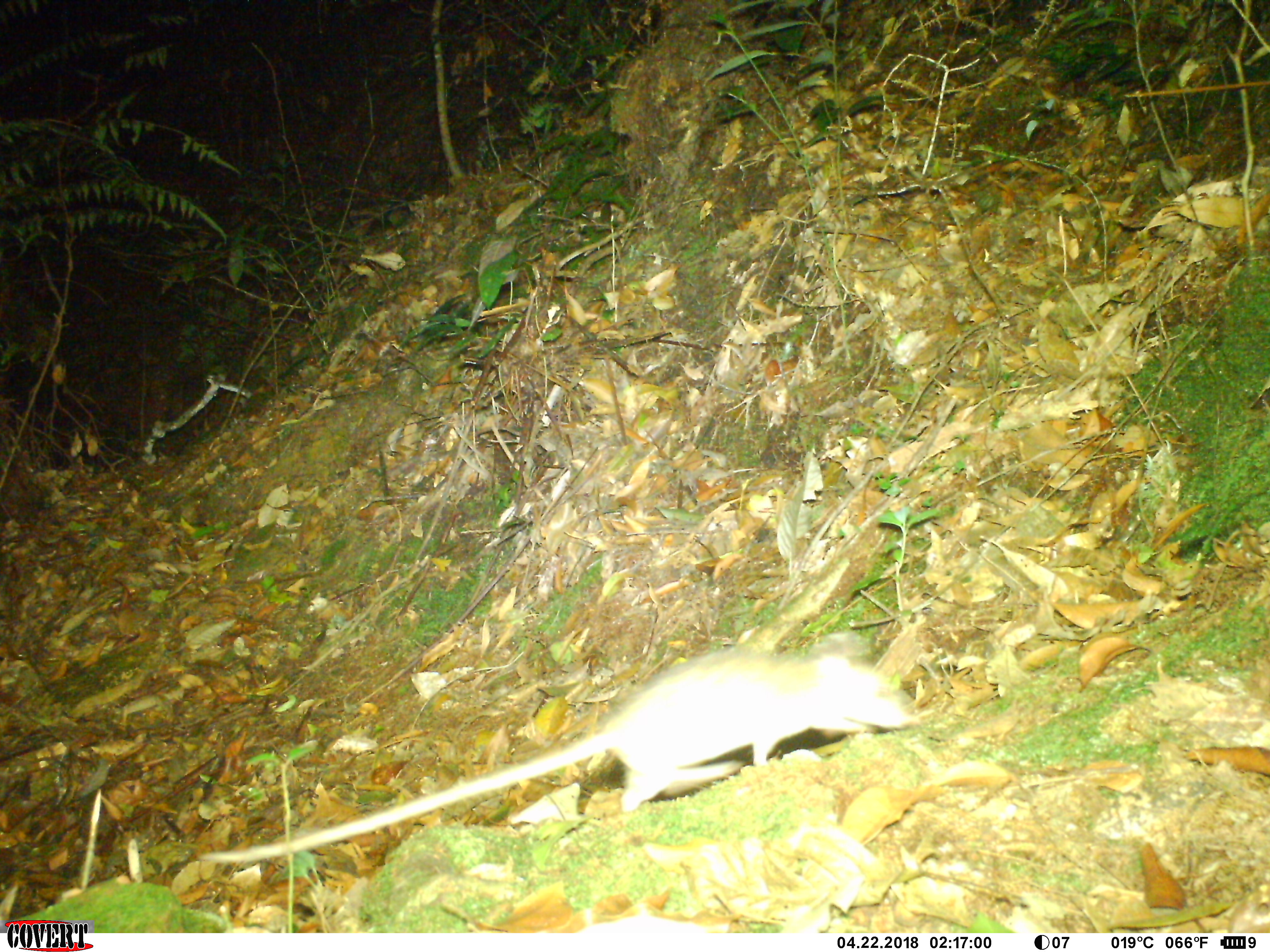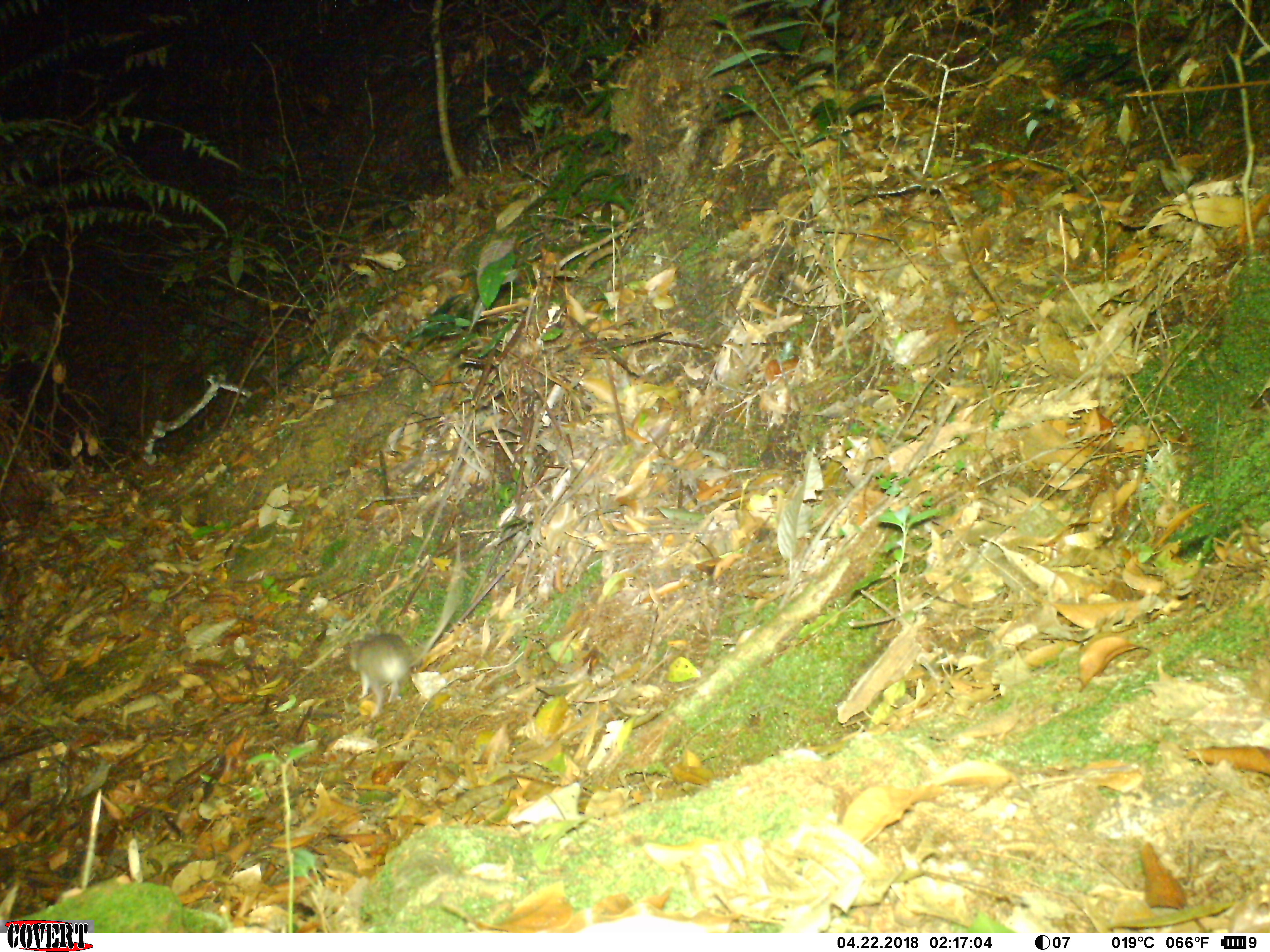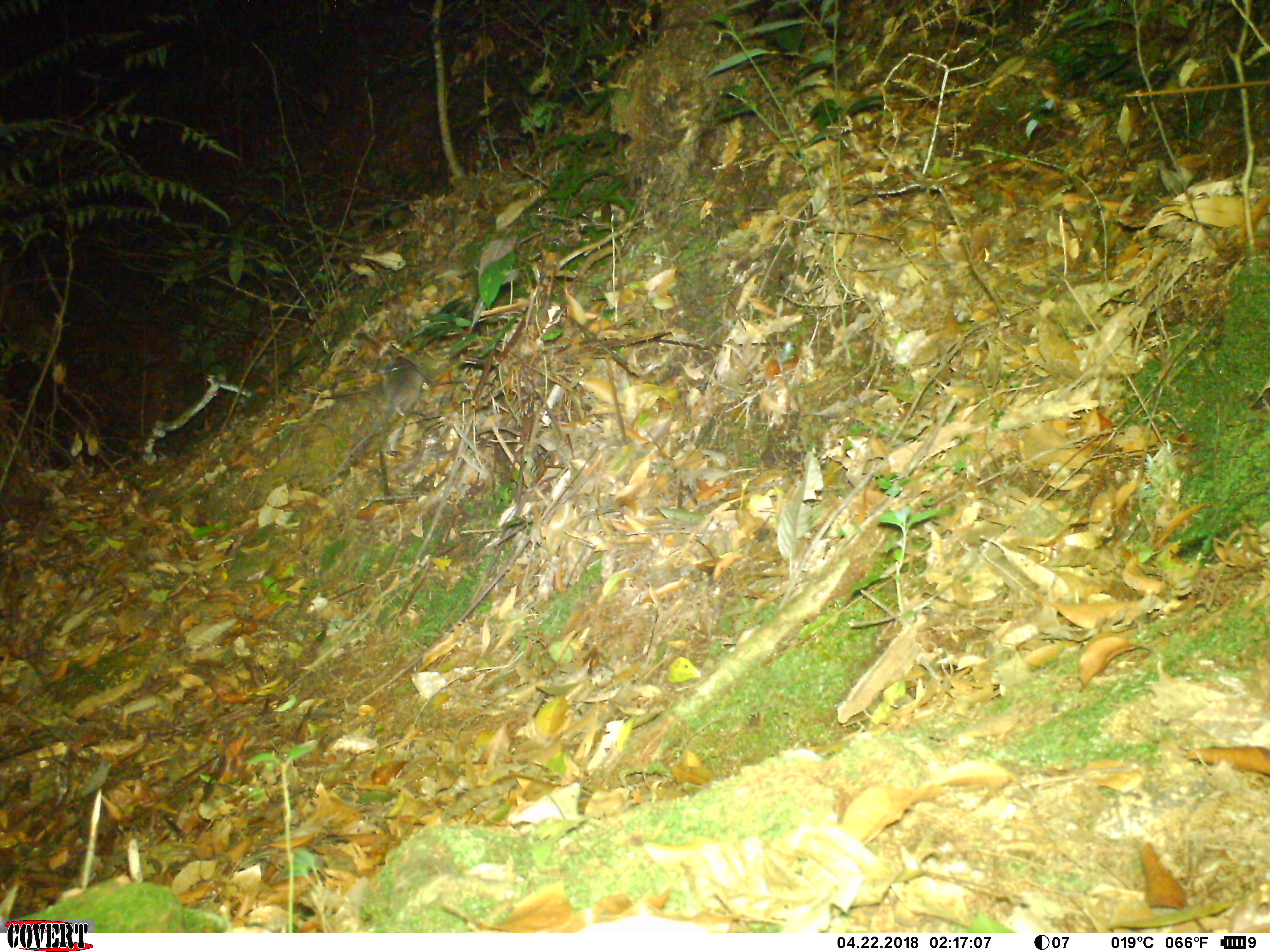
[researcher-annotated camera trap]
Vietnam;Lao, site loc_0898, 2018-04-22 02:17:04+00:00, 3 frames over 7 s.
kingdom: Animalia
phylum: Chordata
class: Mammalia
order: Rodentia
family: Muridae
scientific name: Muridae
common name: old-world mice and rats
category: unidentified murid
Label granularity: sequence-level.